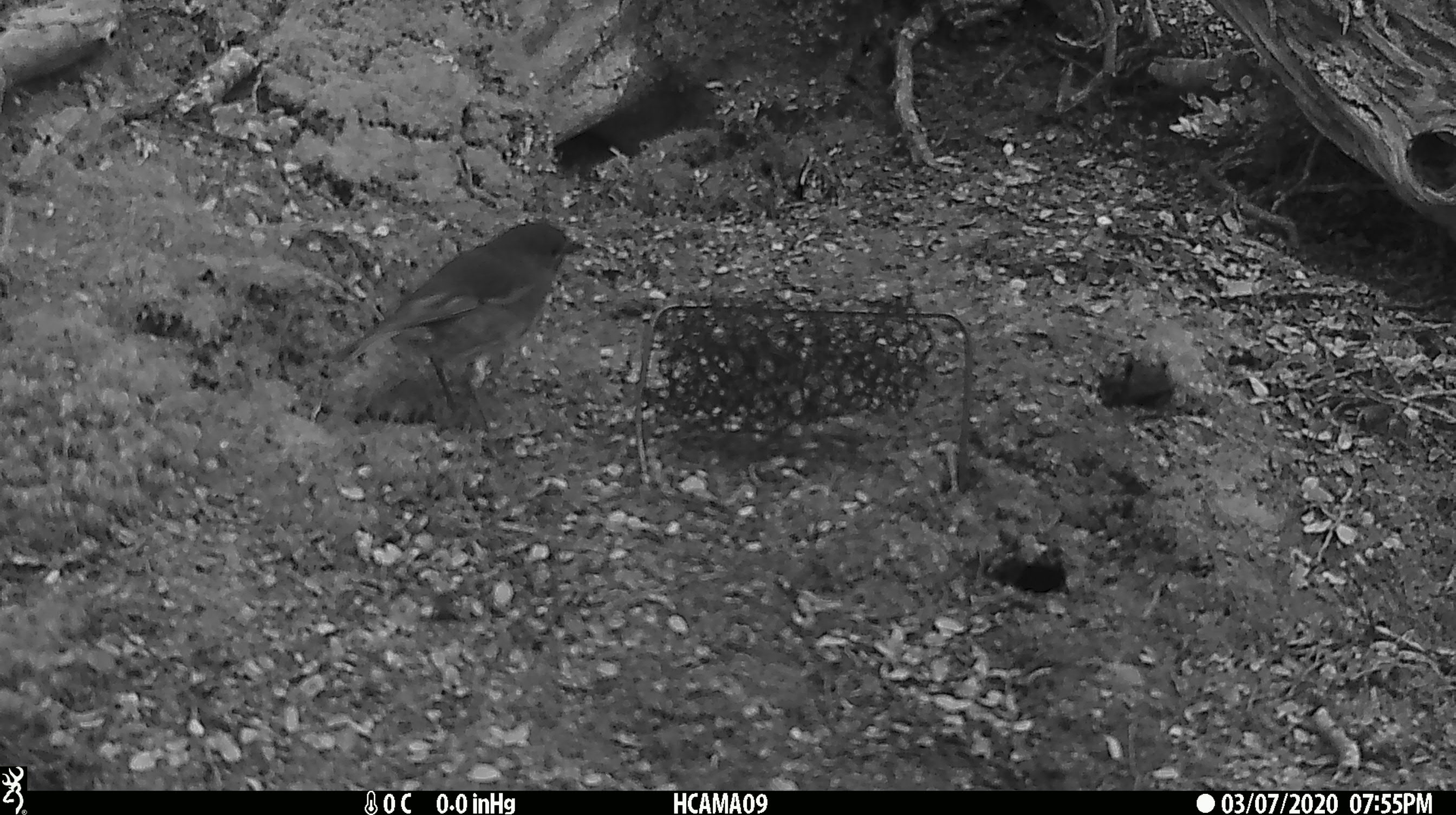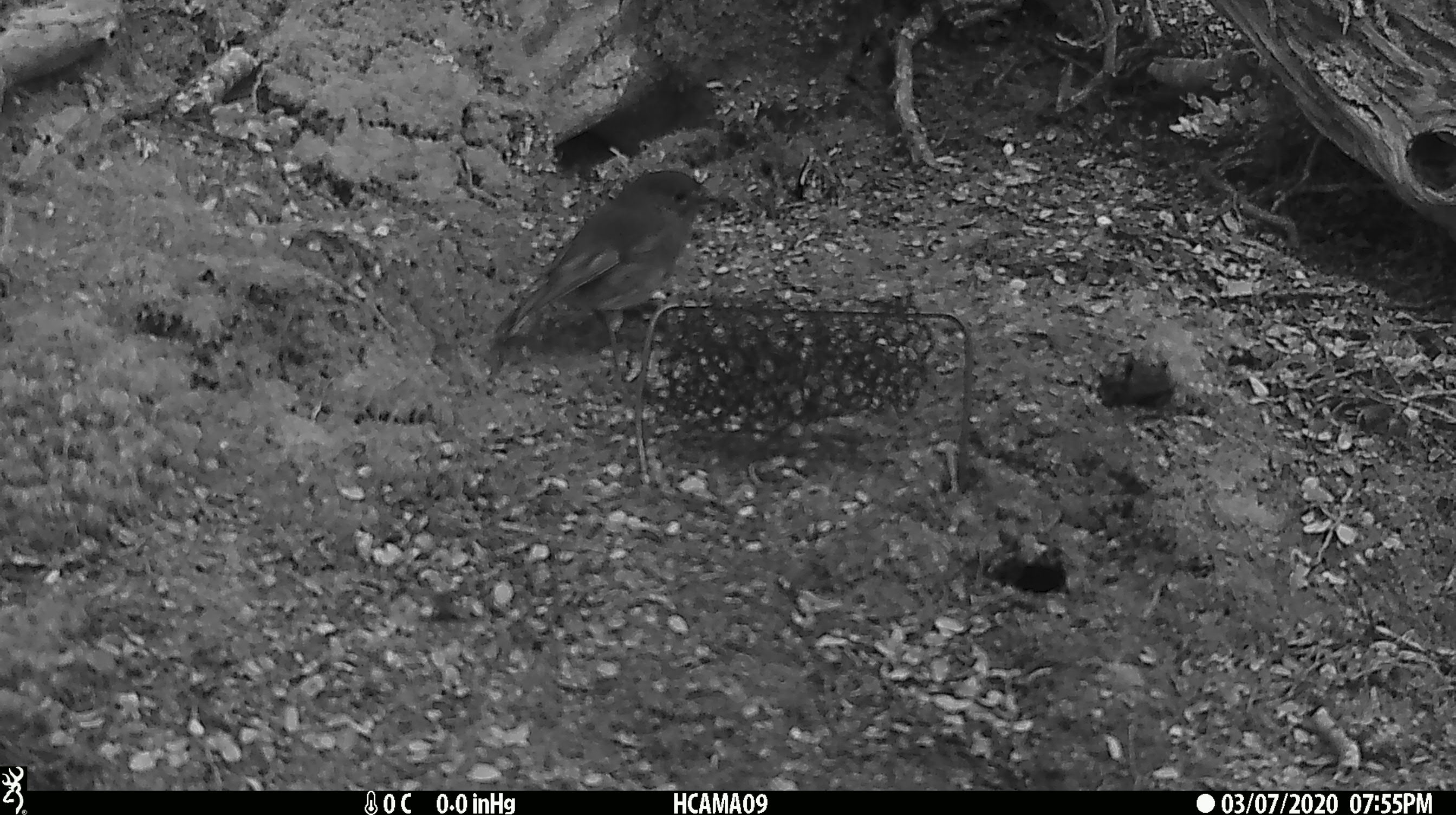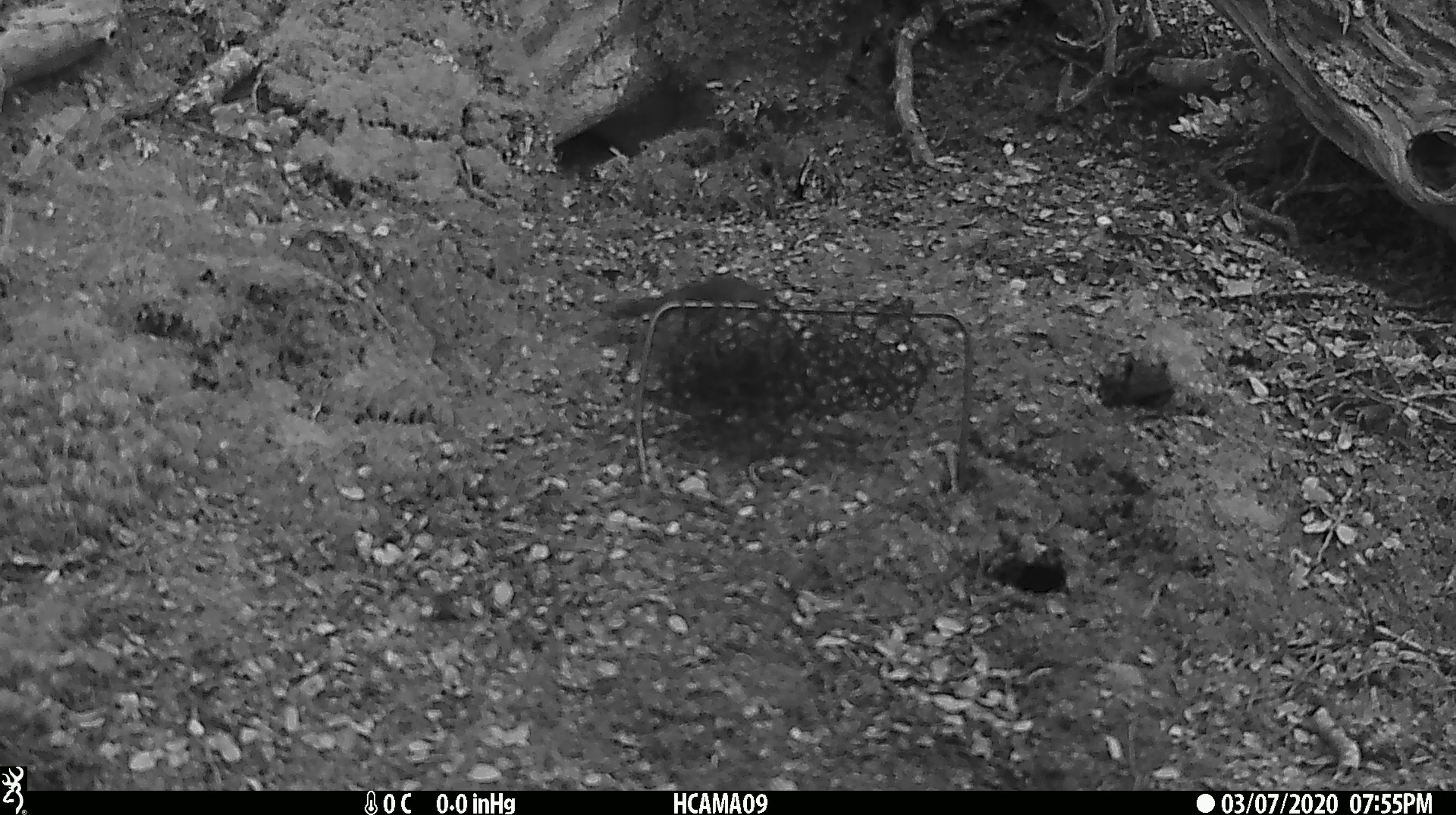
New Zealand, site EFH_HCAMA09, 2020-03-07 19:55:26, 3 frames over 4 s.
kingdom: Animalia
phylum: Chordata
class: Aves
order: Passeriformes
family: Petroicidae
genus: Petroica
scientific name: Petroica australis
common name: new zealand robin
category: robin